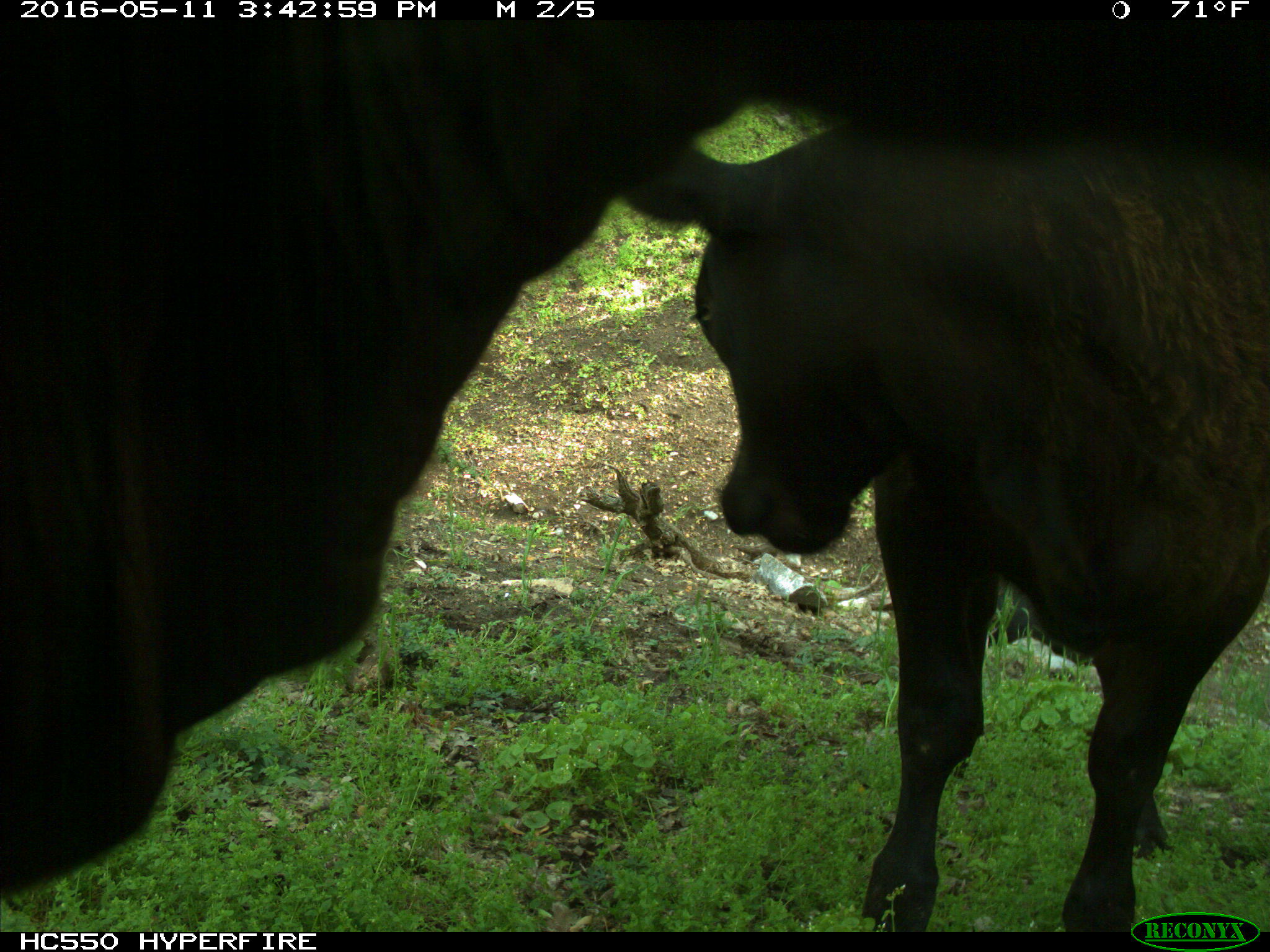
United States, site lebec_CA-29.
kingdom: Animalia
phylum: Chordata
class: Mammalia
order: Artiodactyla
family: Bovidae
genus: Bos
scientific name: Bos taurus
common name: domestic cow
Bos taurus (domestic cow).